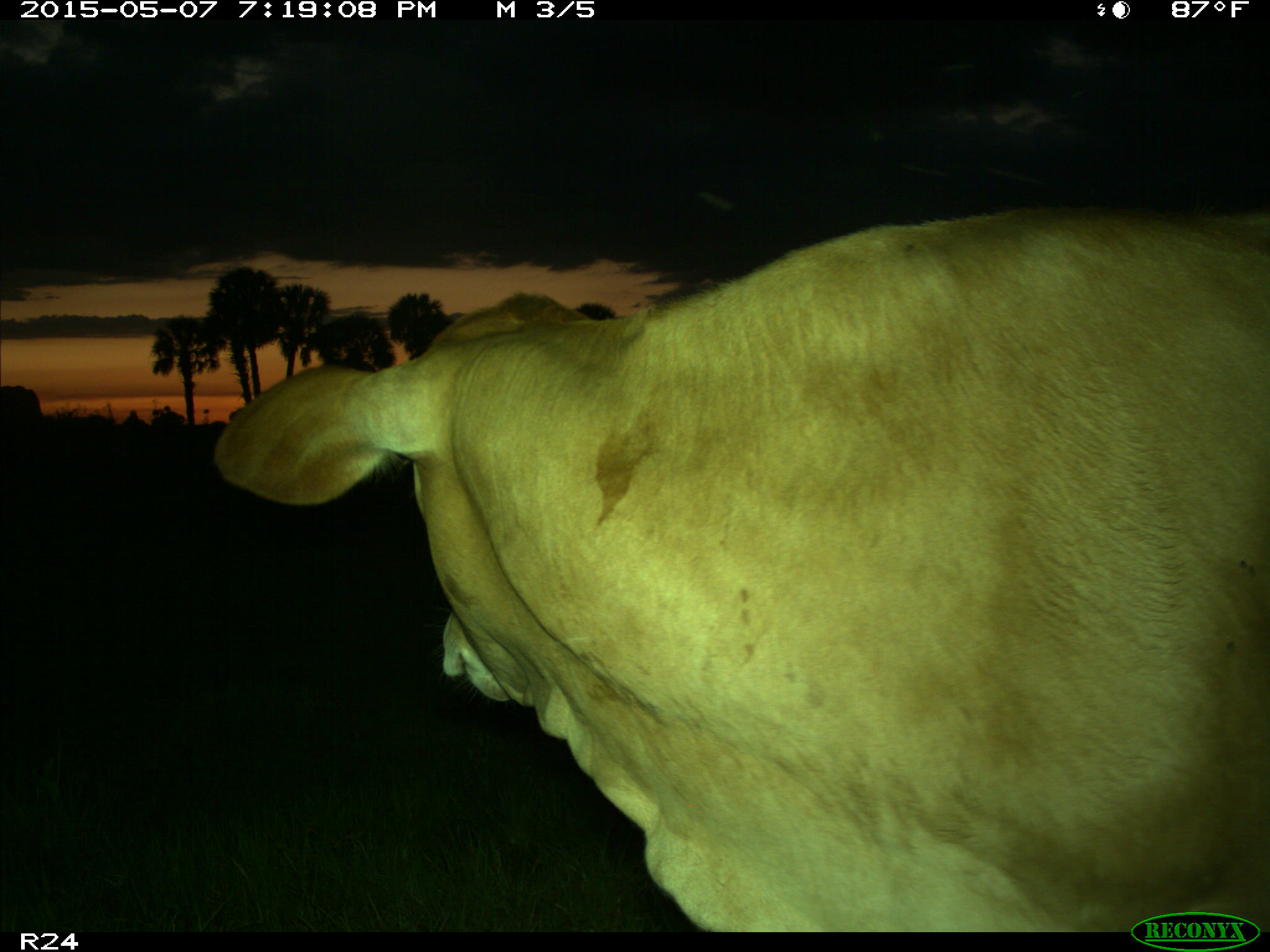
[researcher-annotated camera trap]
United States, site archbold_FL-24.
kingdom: Animalia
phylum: Chordata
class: Mammalia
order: Artiodactyla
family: Bovidae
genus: Bos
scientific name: Bos taurus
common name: domestic cow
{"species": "Bos taurus (domestic cow)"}